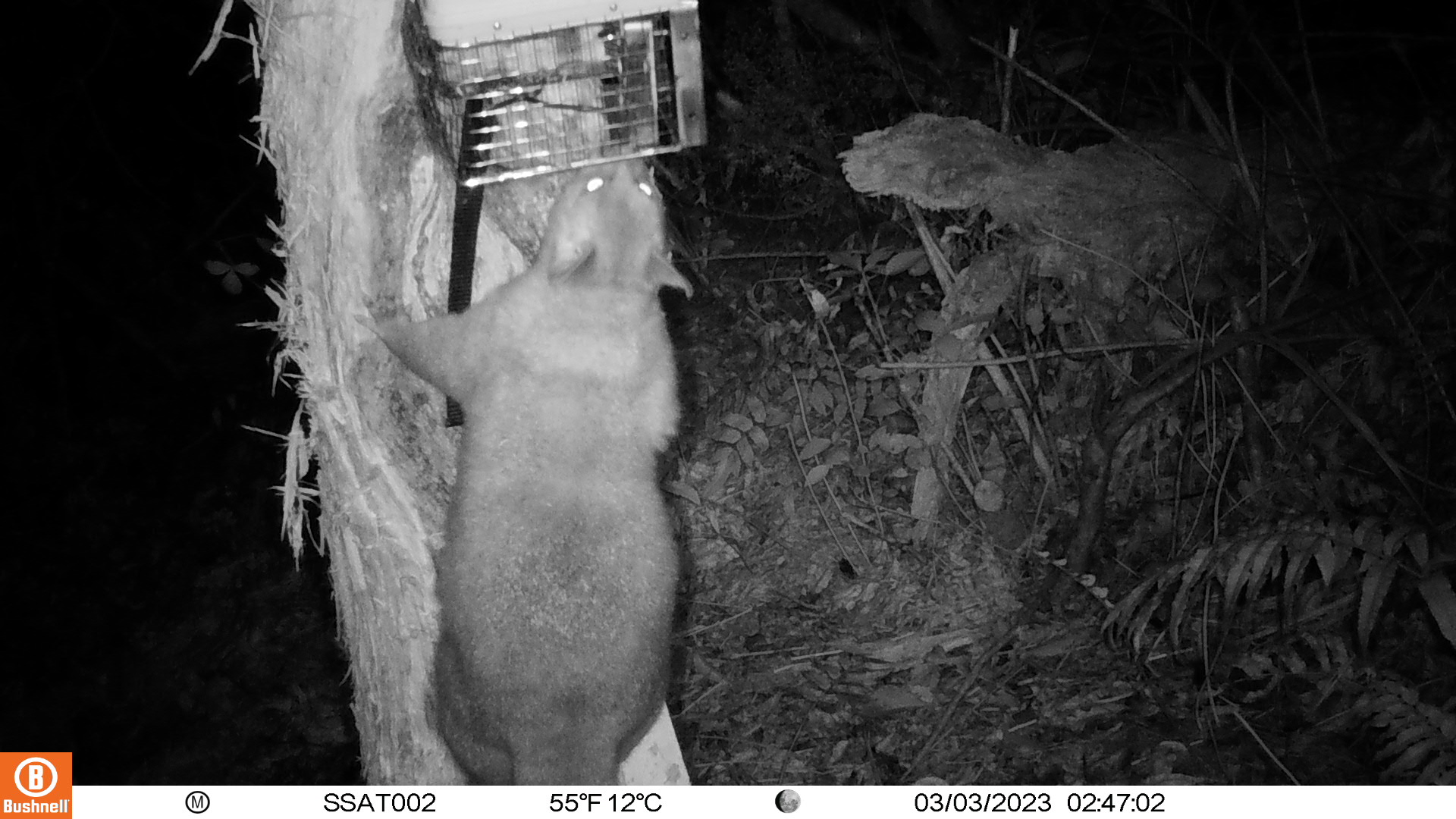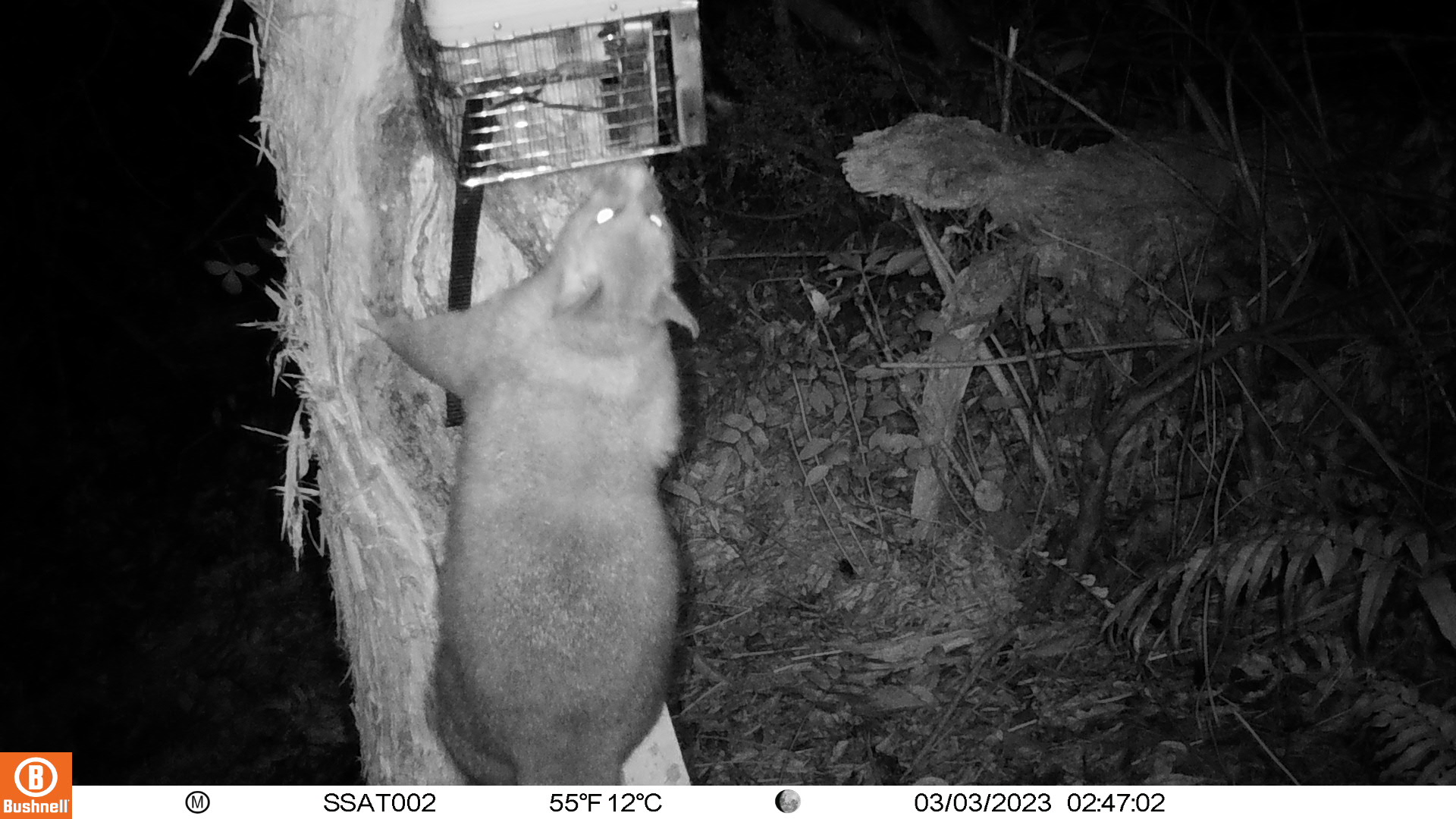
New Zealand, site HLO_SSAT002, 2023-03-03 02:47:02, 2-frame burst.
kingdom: Animalia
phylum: Chordata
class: Mammalia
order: Diprotodontia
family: Phalangeridae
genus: Trichosurus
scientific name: Trichosurus vulpecula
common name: common brushtail possum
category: possum